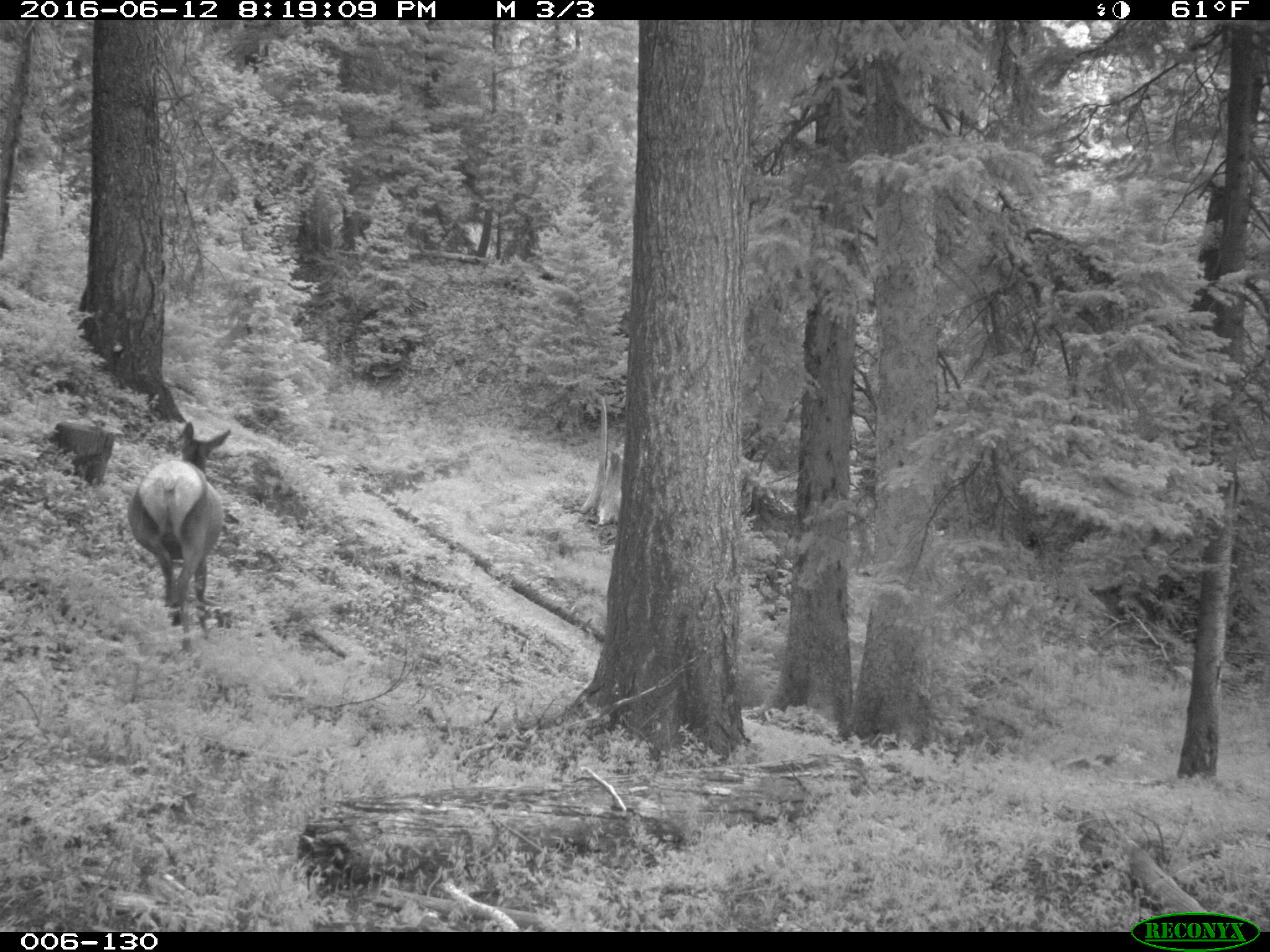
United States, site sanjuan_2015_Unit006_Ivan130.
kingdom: Animalia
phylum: Chordata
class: Mammalia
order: Artiodactyla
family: Cervidae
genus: Cervus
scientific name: Cervus elaphus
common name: red deer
Cervus elaphus (red deer).